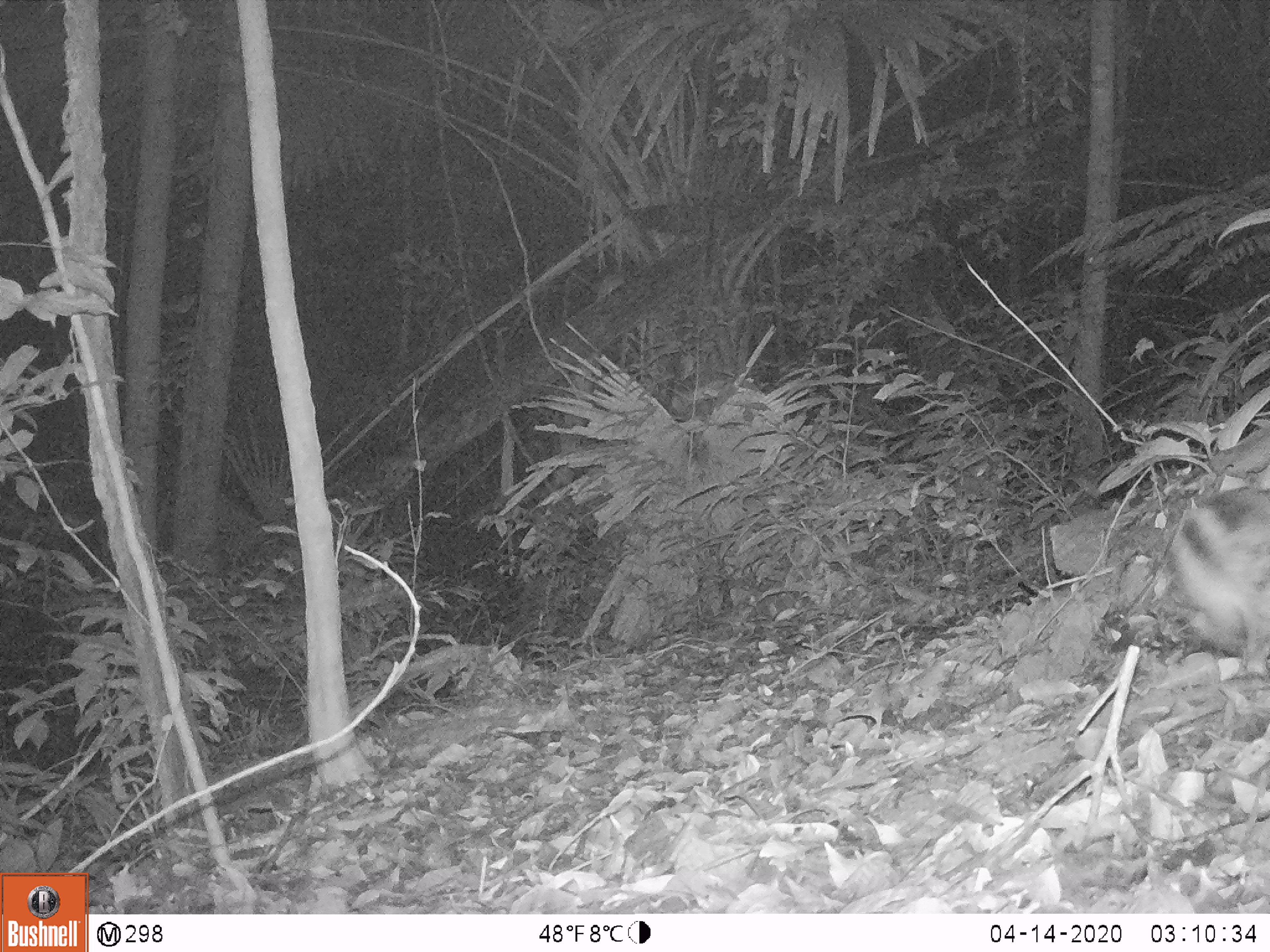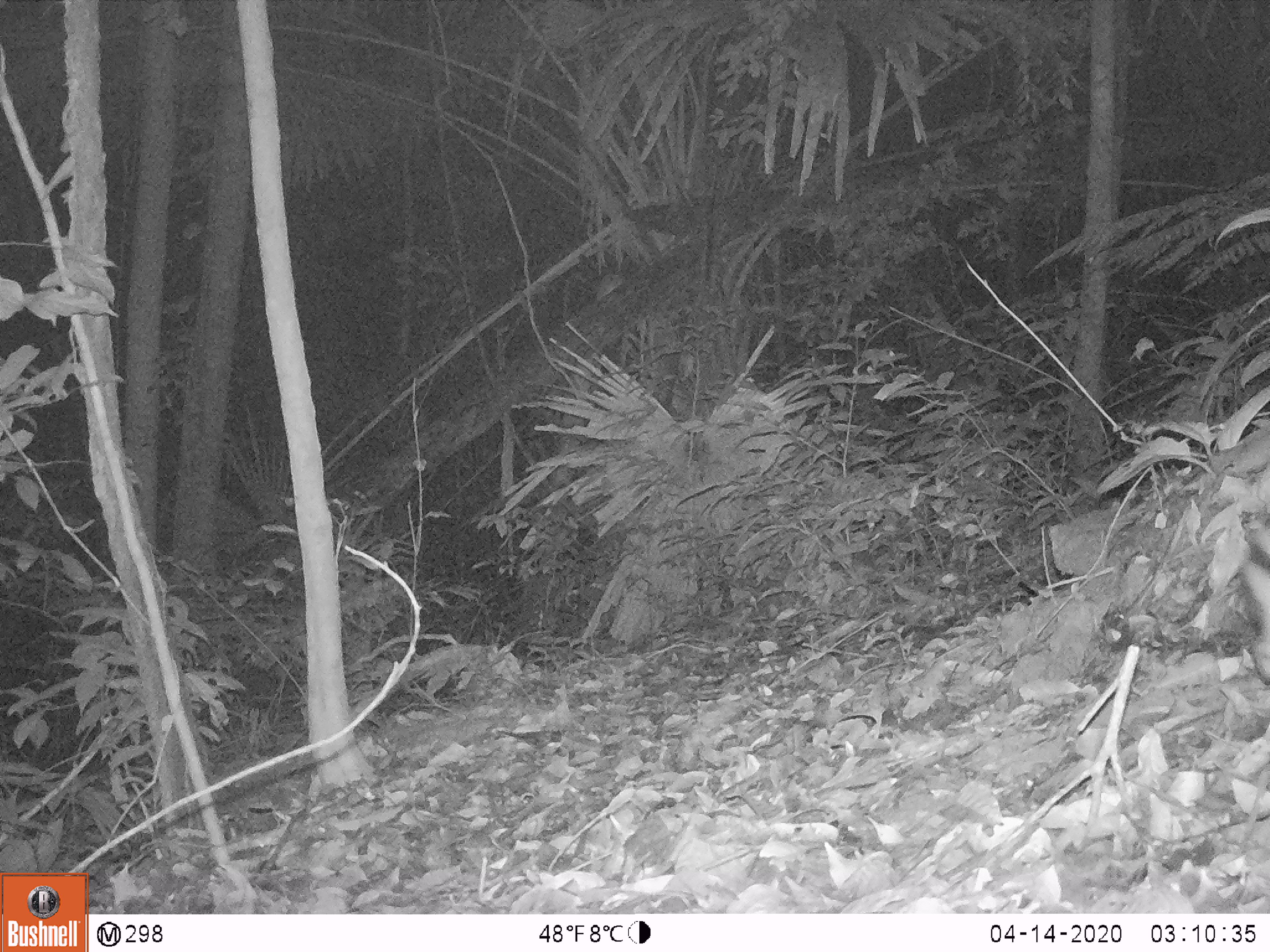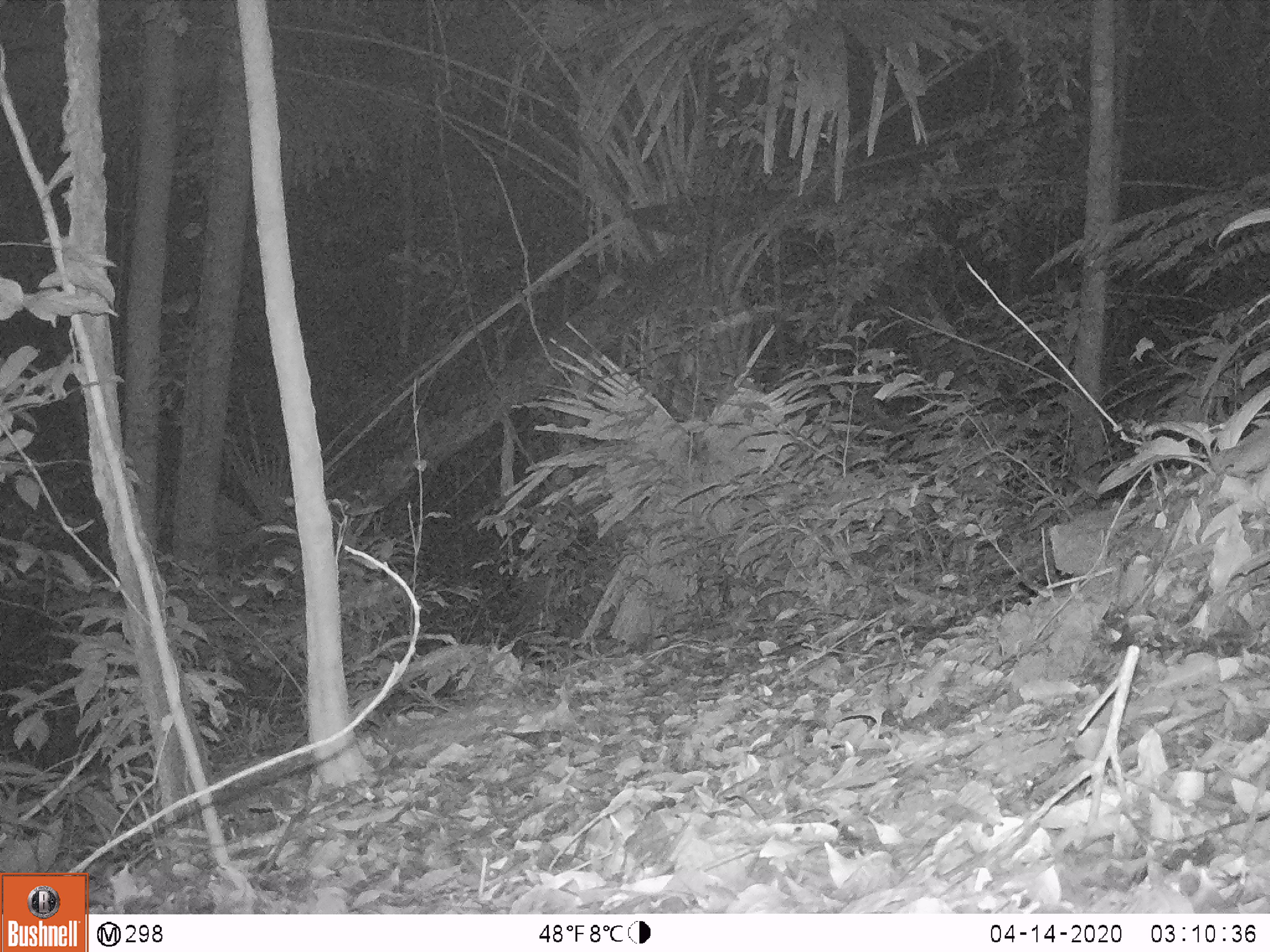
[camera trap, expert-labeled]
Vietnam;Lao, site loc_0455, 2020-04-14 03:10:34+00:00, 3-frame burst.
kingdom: Animalia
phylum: Chordata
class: Mammalia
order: Lagomorpha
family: Leporidae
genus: Nesolagus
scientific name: Nesolagus timminsi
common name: annamite striped rabbit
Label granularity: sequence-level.